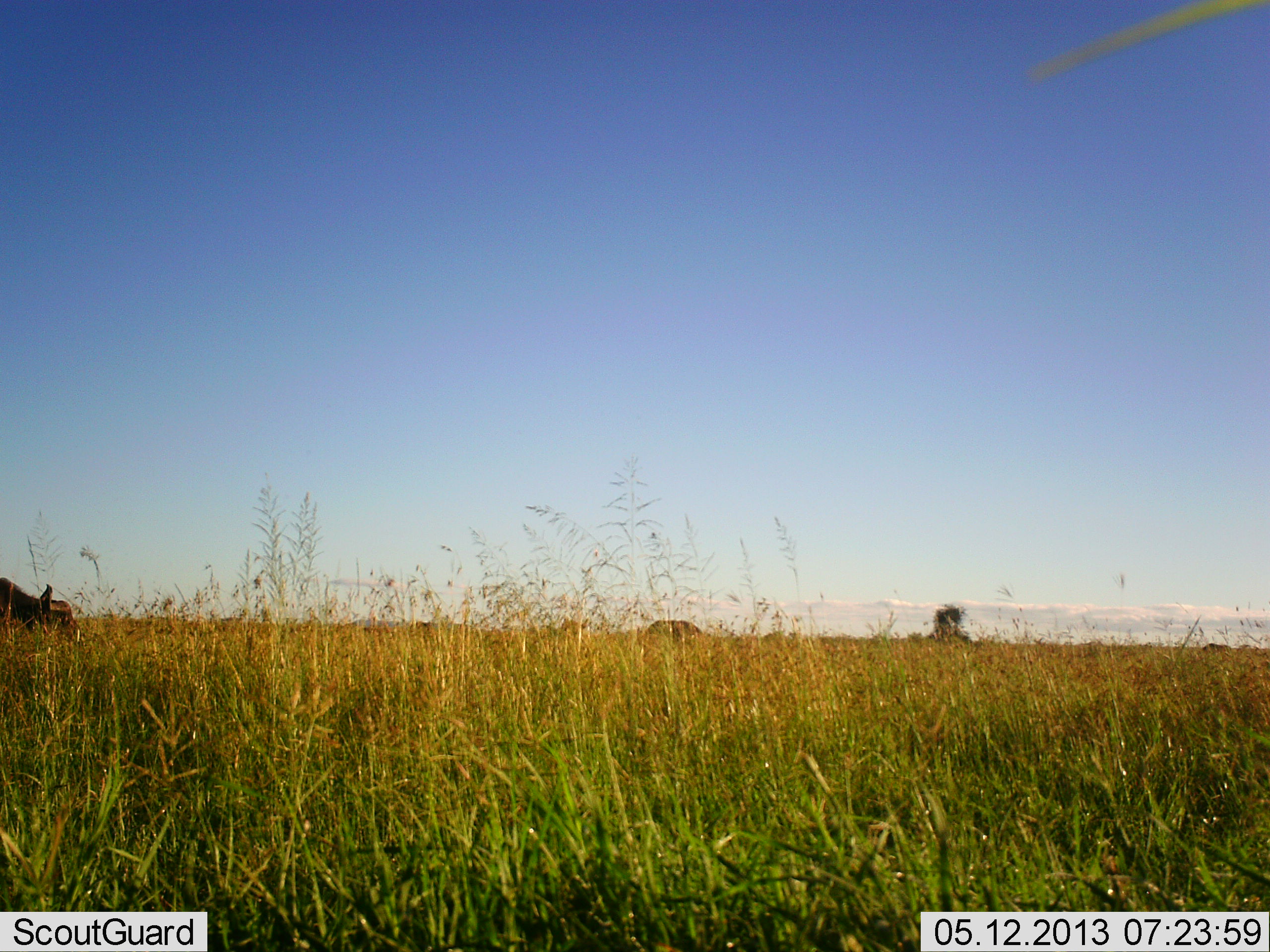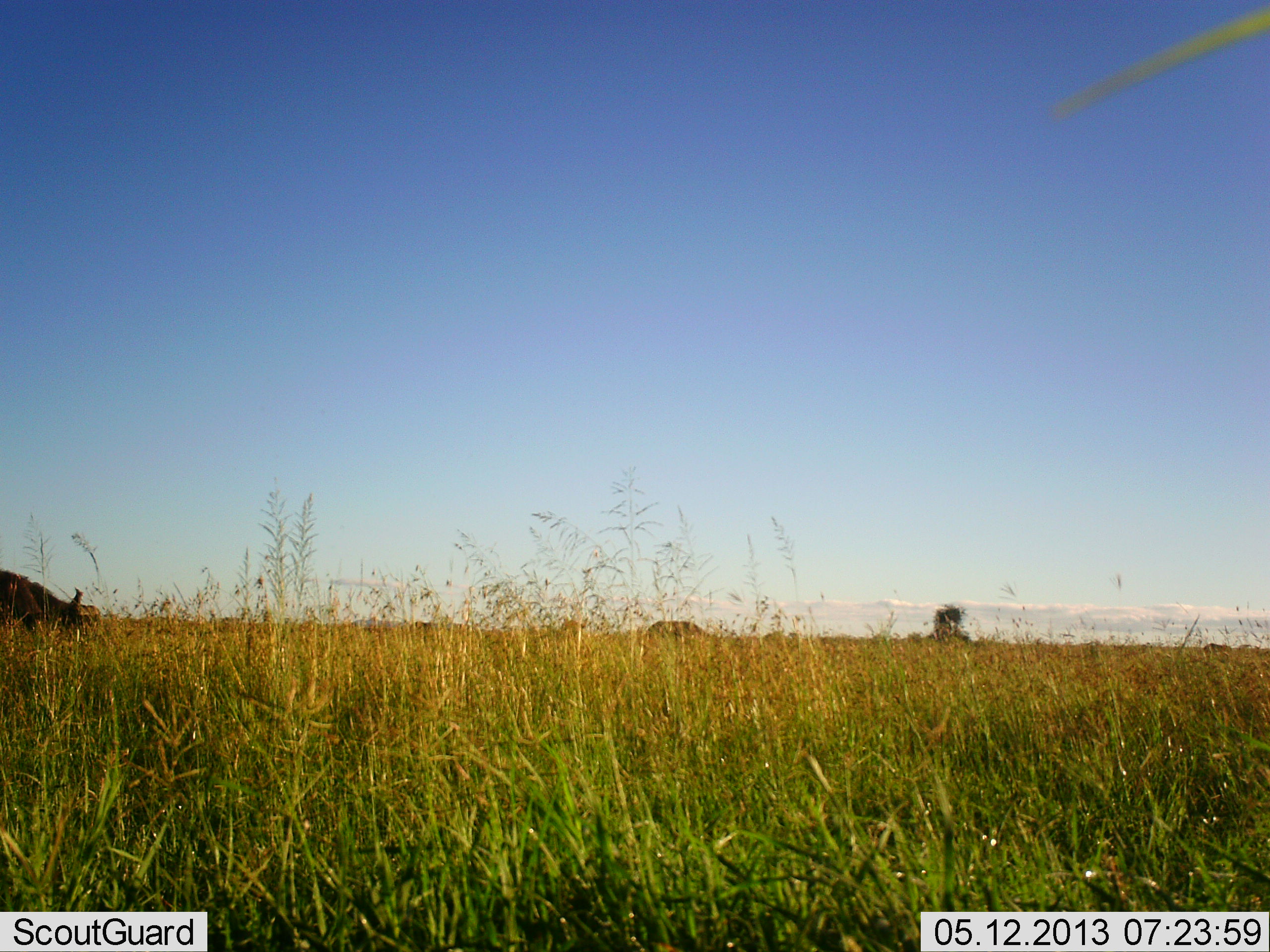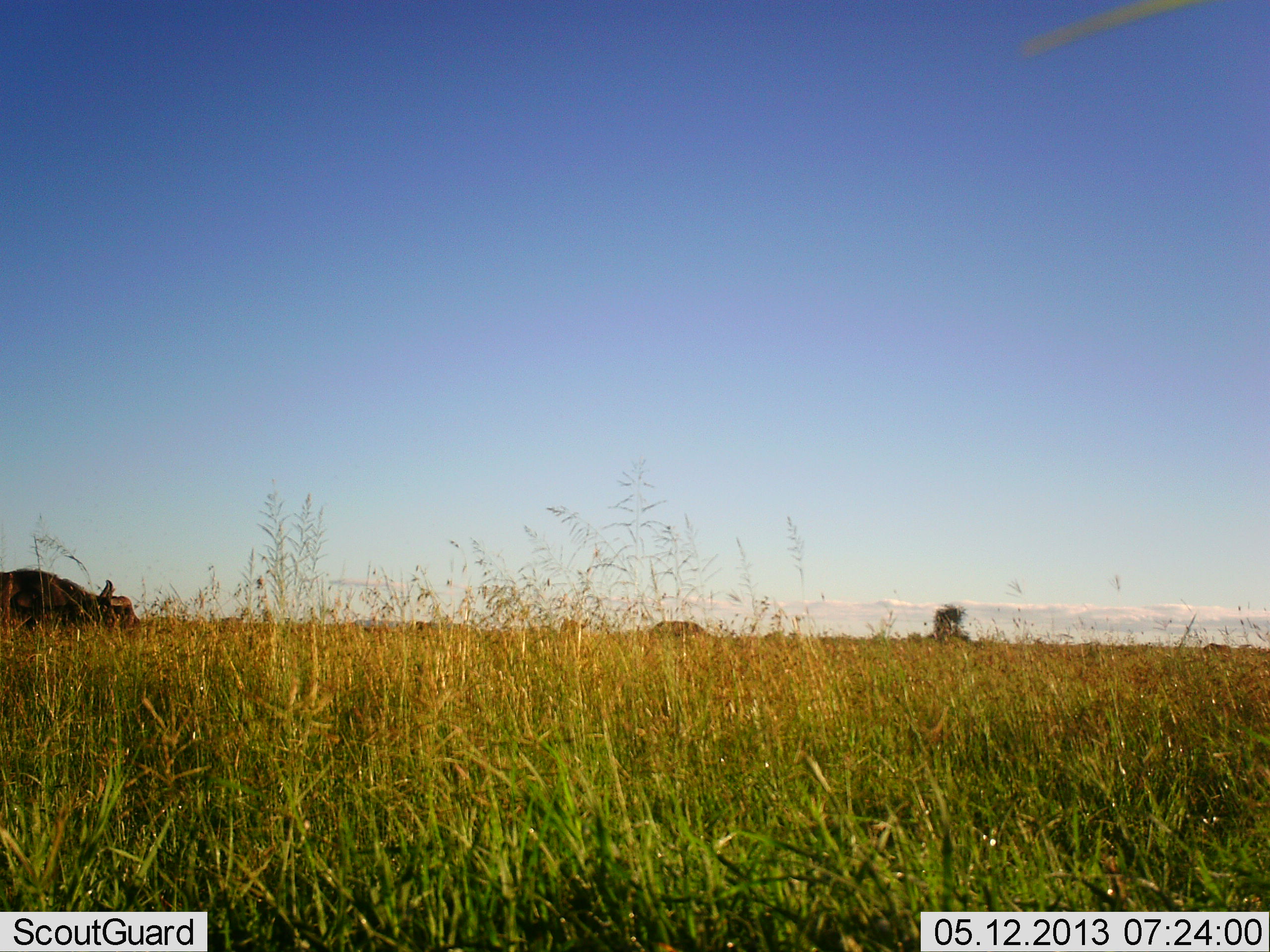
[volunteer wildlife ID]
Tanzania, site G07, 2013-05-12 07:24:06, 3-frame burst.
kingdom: Animalia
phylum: Chordata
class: Mammalia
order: Artiodactyla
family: Bovidae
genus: Syncerus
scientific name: Syncerus caffer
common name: cape buffalo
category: buffalo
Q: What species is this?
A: Buffalo (cape buffalo) (Syncerus caffer).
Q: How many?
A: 1.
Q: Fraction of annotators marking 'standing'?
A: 11%.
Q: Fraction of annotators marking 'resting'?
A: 0%.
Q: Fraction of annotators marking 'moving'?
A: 75%.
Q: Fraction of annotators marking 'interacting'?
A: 0%.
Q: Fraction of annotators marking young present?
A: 4%.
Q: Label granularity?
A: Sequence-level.